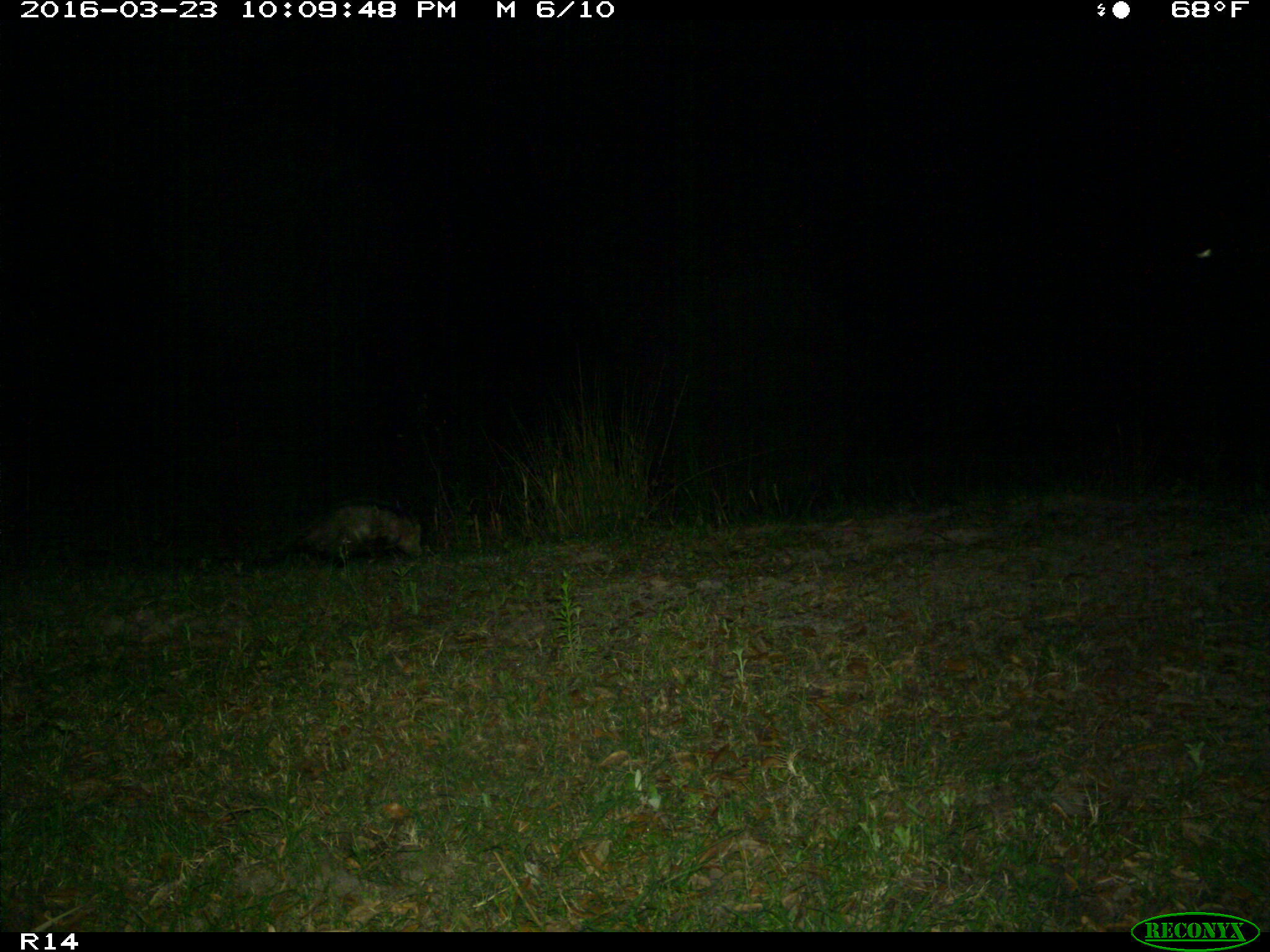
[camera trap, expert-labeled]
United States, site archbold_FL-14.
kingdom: Animalia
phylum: Chordata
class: Mammalia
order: Didelphimorphia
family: Didelphidae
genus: Didelphis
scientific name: Didelphis virginiana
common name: virginia opossum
Didelphis virginiana (virginia opossum).